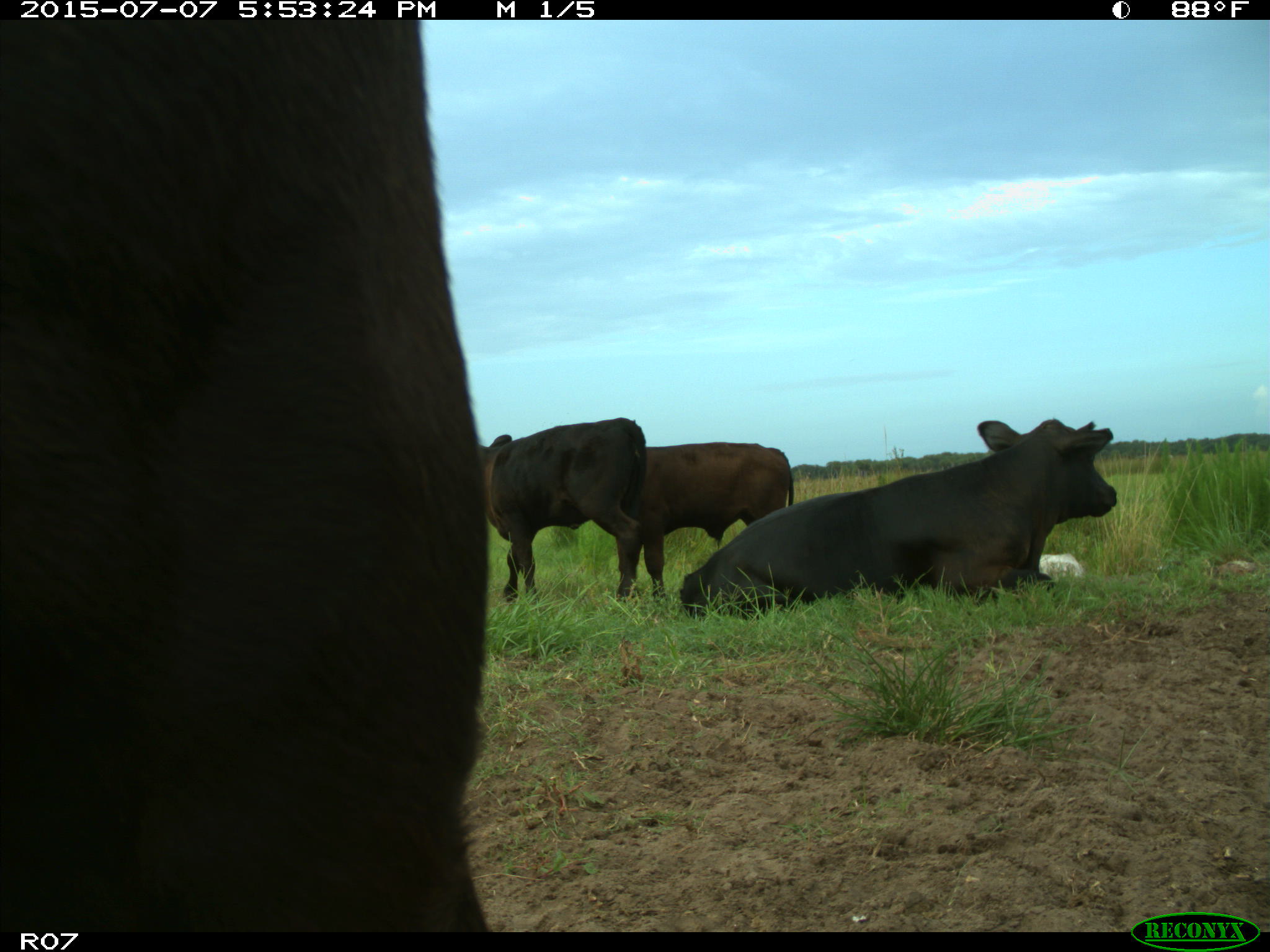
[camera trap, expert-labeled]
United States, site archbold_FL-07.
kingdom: Animalia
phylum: Chordata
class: Mammalia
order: Artiodactyla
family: Bovidae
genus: Bos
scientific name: Bos taurus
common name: domestic cow